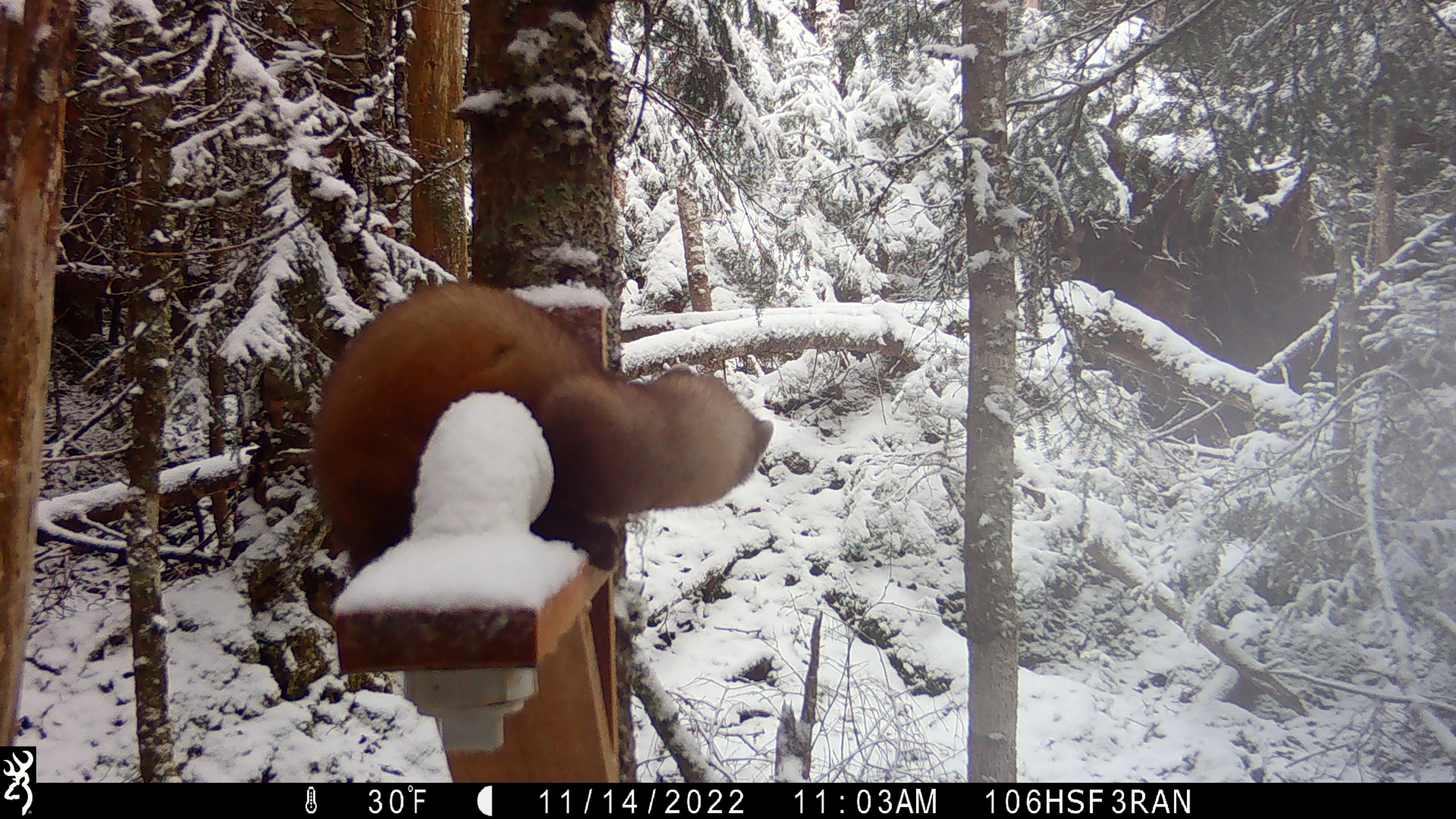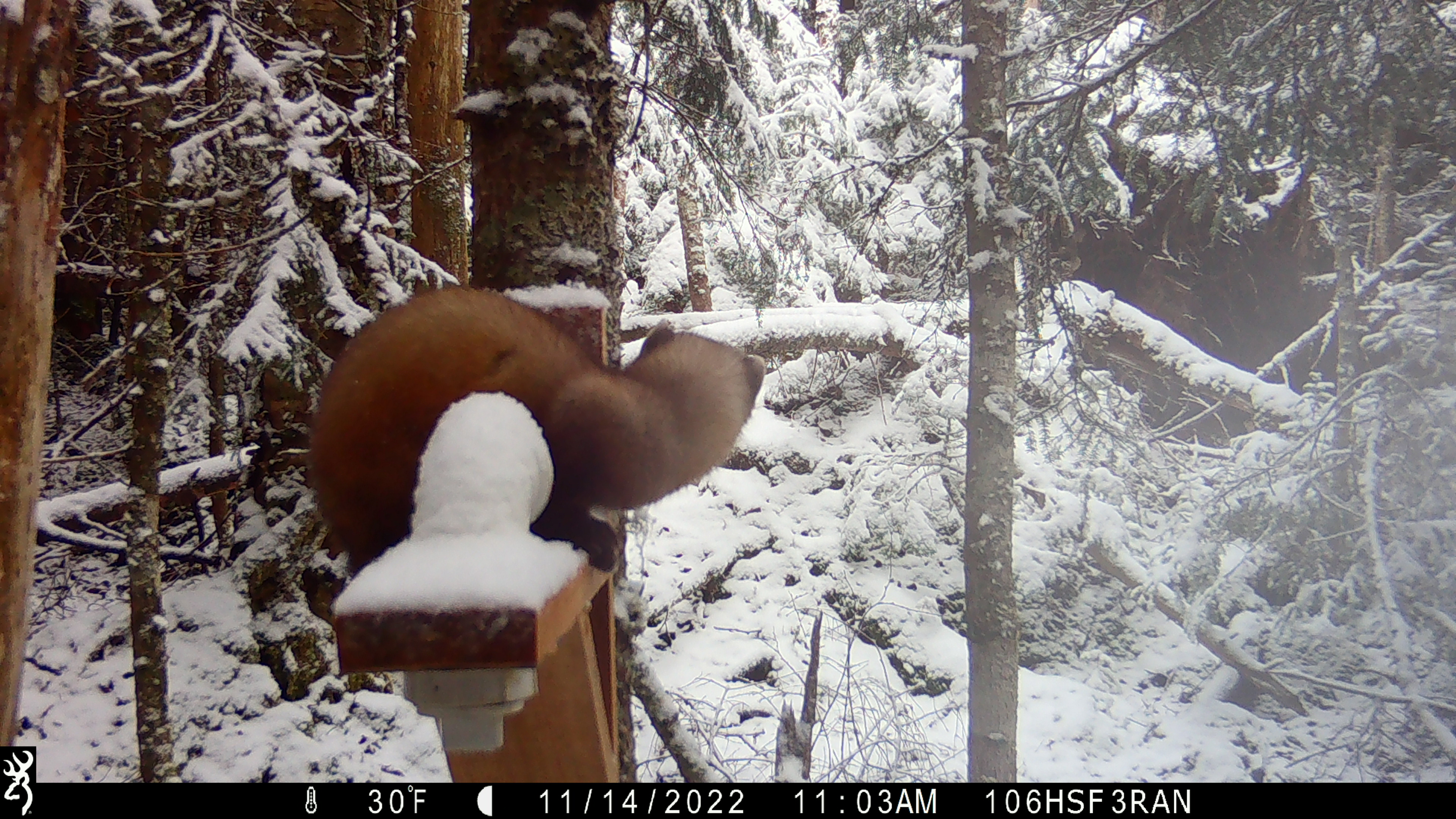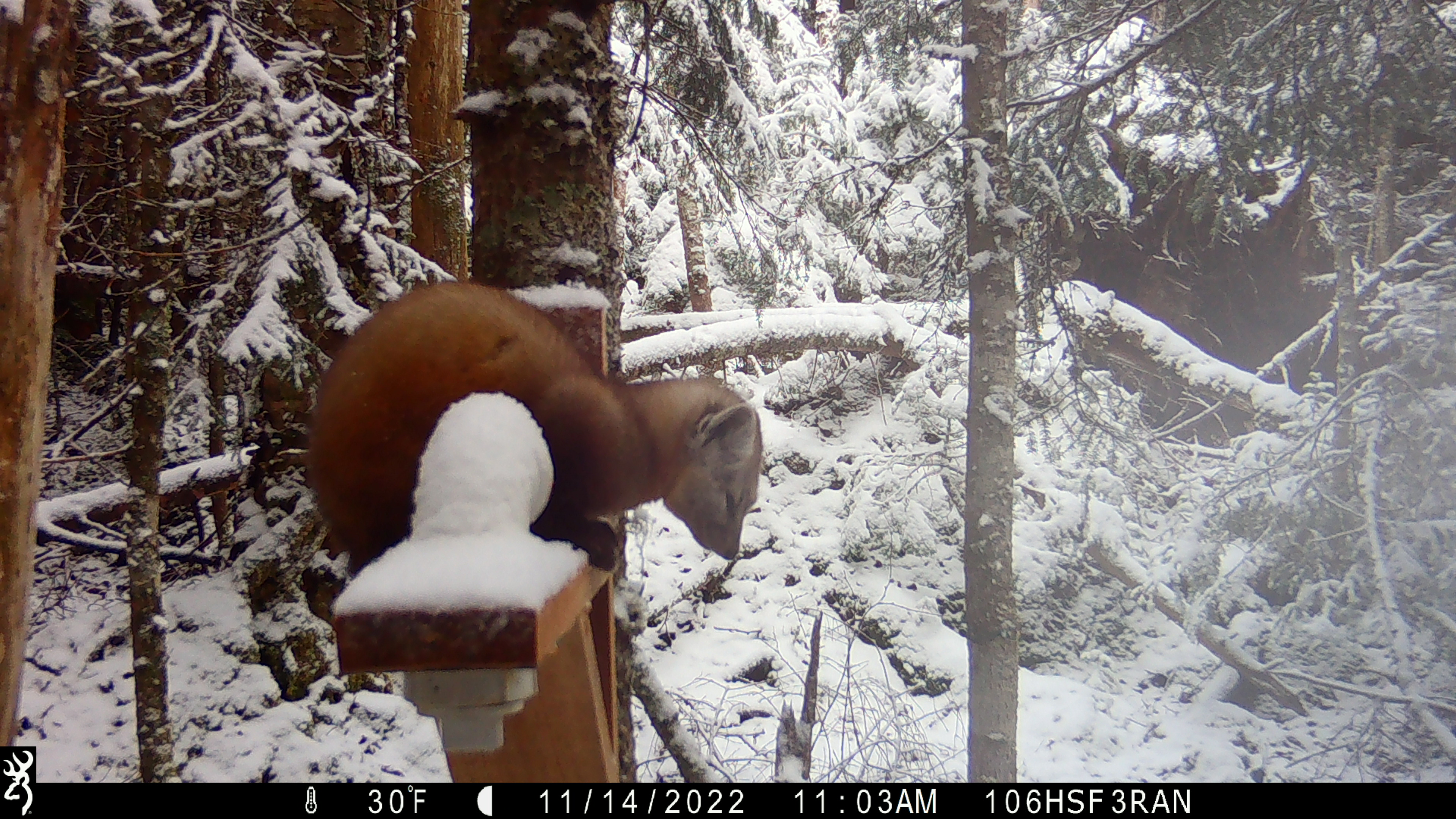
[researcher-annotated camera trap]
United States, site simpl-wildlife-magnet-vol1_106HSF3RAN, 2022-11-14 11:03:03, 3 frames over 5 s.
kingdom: Animalia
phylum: Chordata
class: Mammalia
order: Carnivora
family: Mustelidae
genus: Martes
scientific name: Martes americana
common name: american marten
American marten (Martes americana).